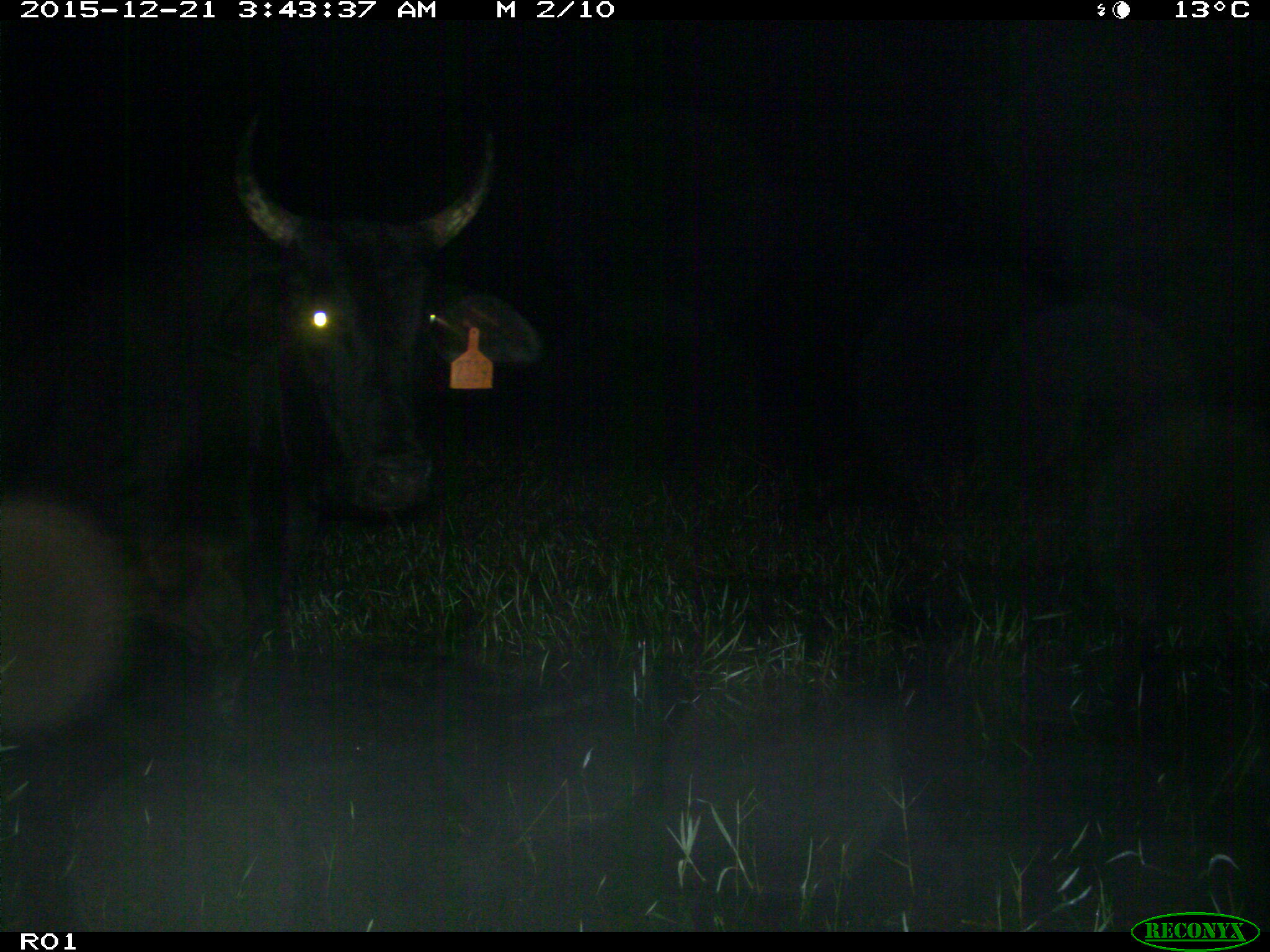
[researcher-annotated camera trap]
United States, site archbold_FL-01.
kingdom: Animalia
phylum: Chordata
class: Mammalia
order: Artiodactyla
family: Bovidae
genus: Bos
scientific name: Bos taurus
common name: domestic cow